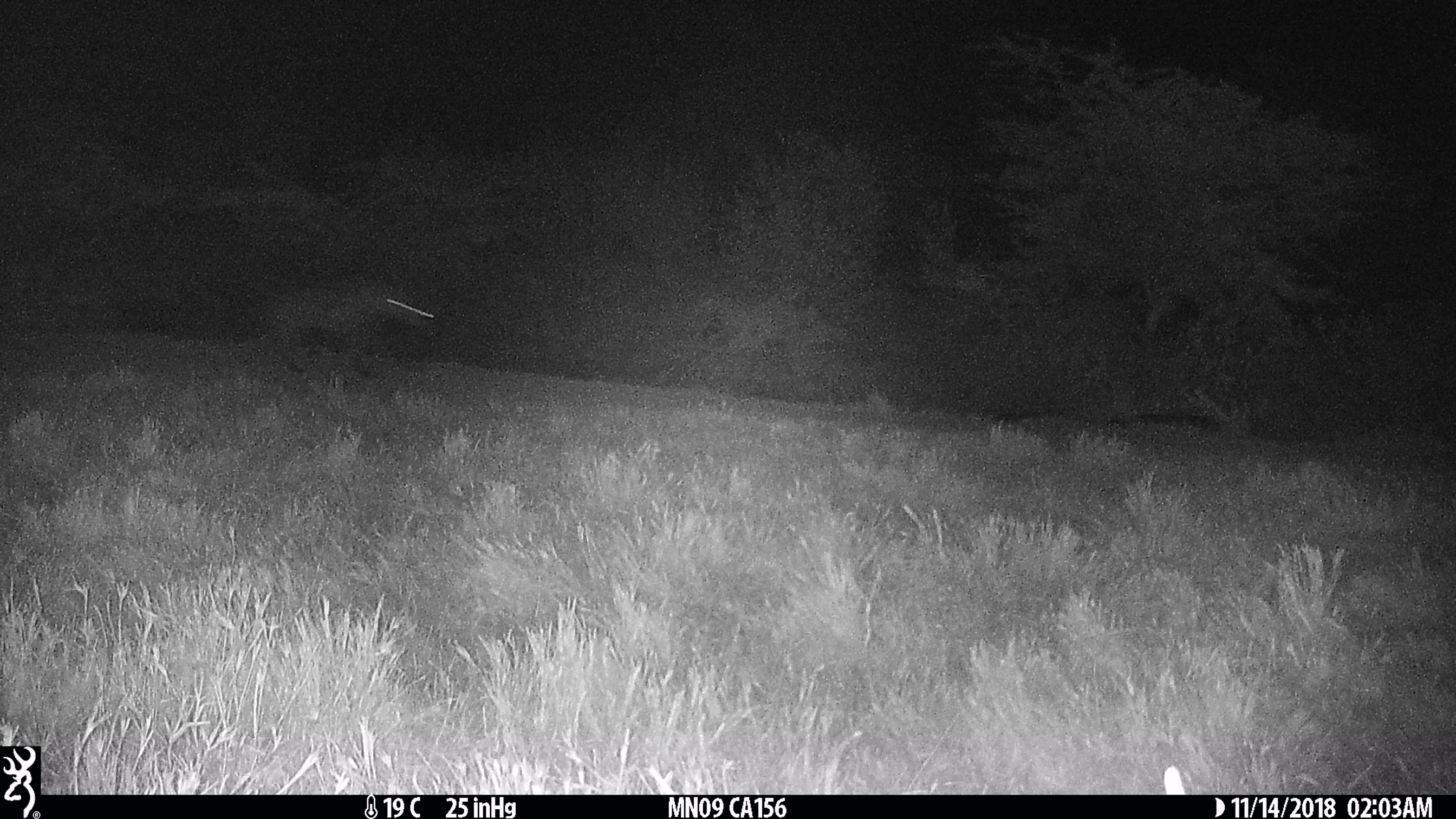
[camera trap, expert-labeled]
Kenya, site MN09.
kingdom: Animalia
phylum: Chordata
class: Mammalia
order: Carnivora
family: Hyaenidae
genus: Crocuta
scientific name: Crocuta crocuta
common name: spotted hyena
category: hyena spotted